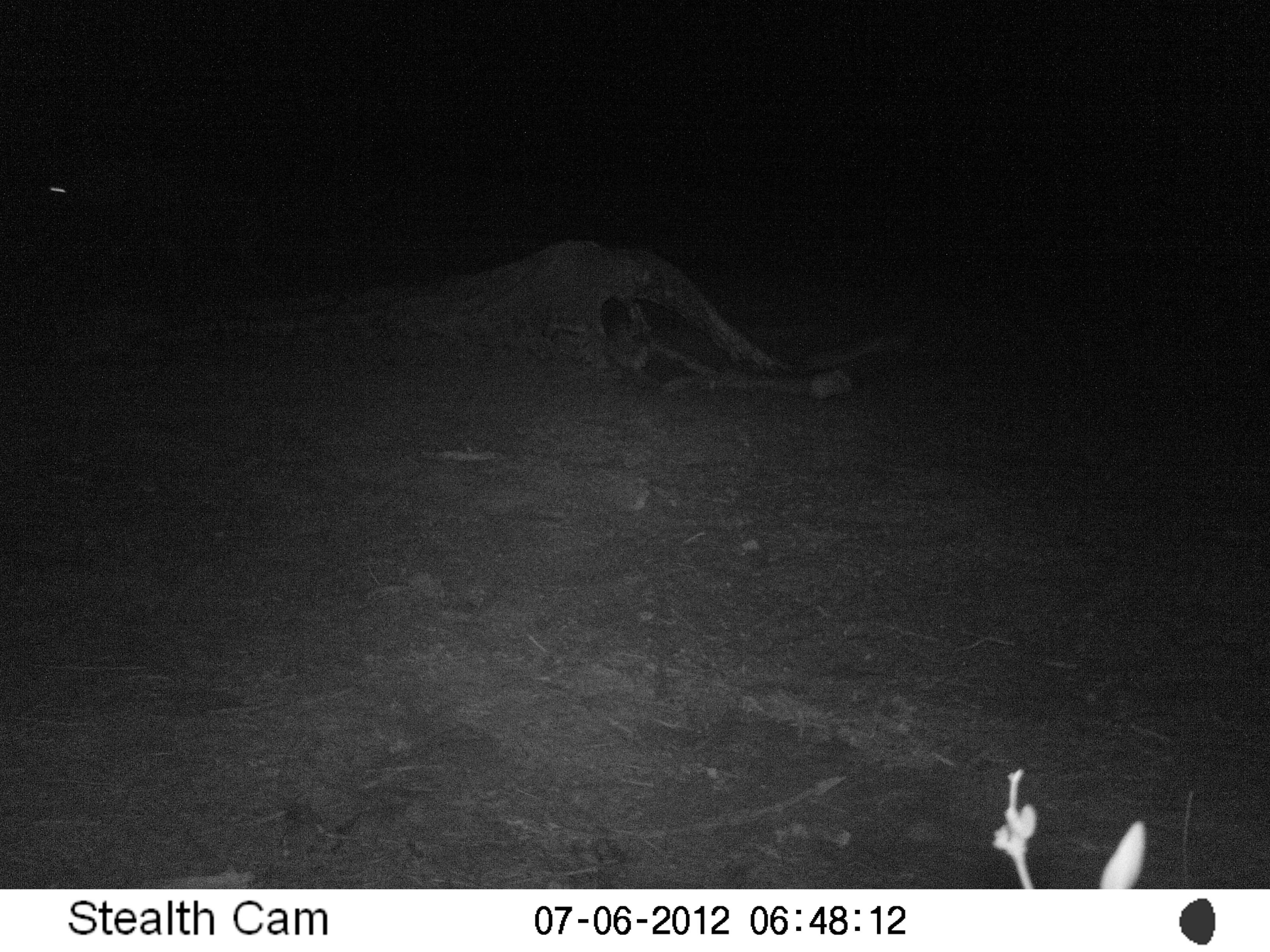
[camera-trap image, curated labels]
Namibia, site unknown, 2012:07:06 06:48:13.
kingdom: Animalia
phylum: Chordata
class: Mammalia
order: Carnivora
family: Hyaenidae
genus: Parahyaena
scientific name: Parahyaena brunnea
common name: brown hyena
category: hyaena brunnea